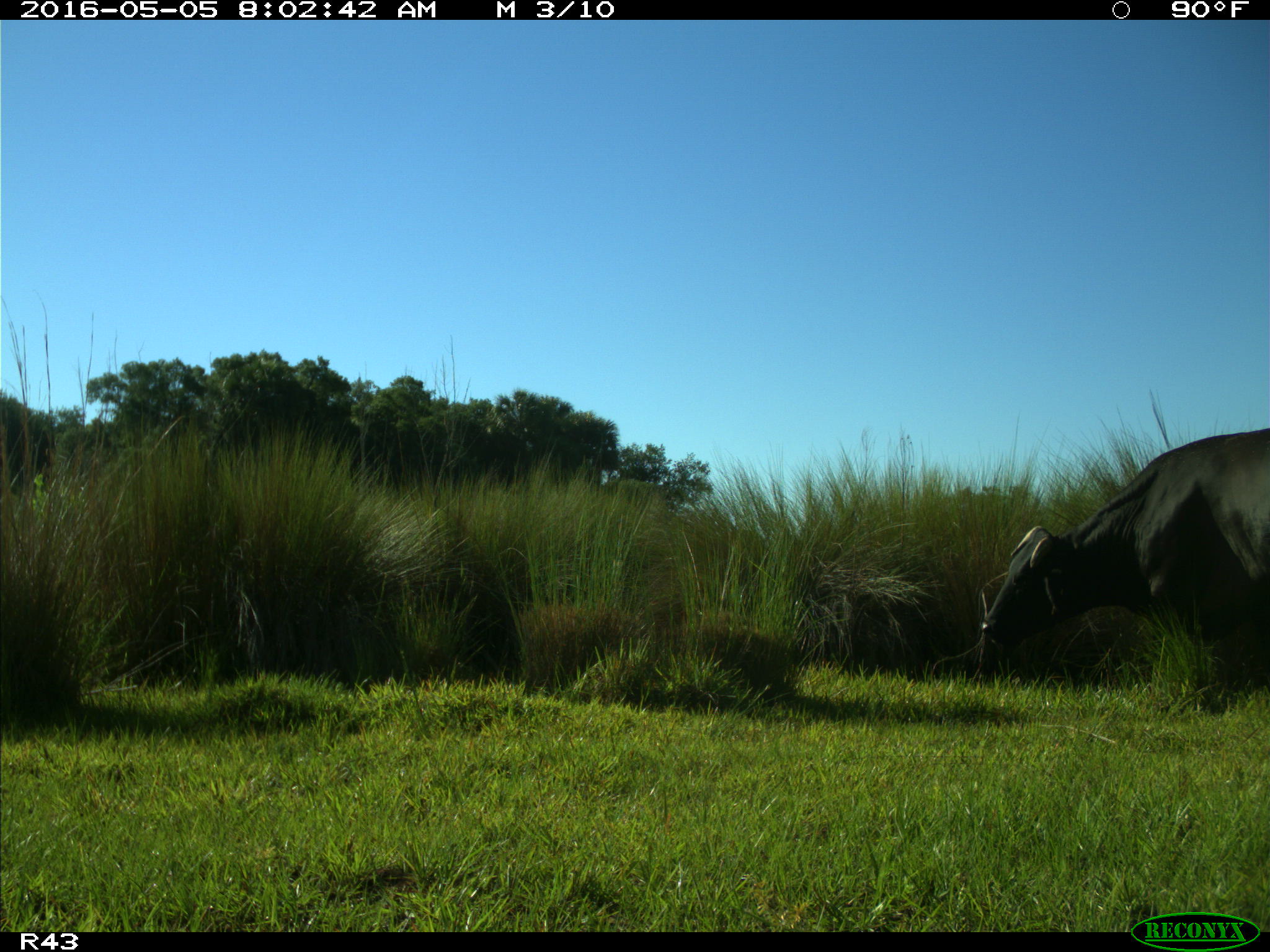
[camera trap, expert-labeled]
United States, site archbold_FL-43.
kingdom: Animalia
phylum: Chordata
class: Mammalia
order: Artiodactyla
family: Bovidae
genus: Bos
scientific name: Bos taurus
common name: domestic cow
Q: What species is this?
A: Bos taurus (domestic cow).